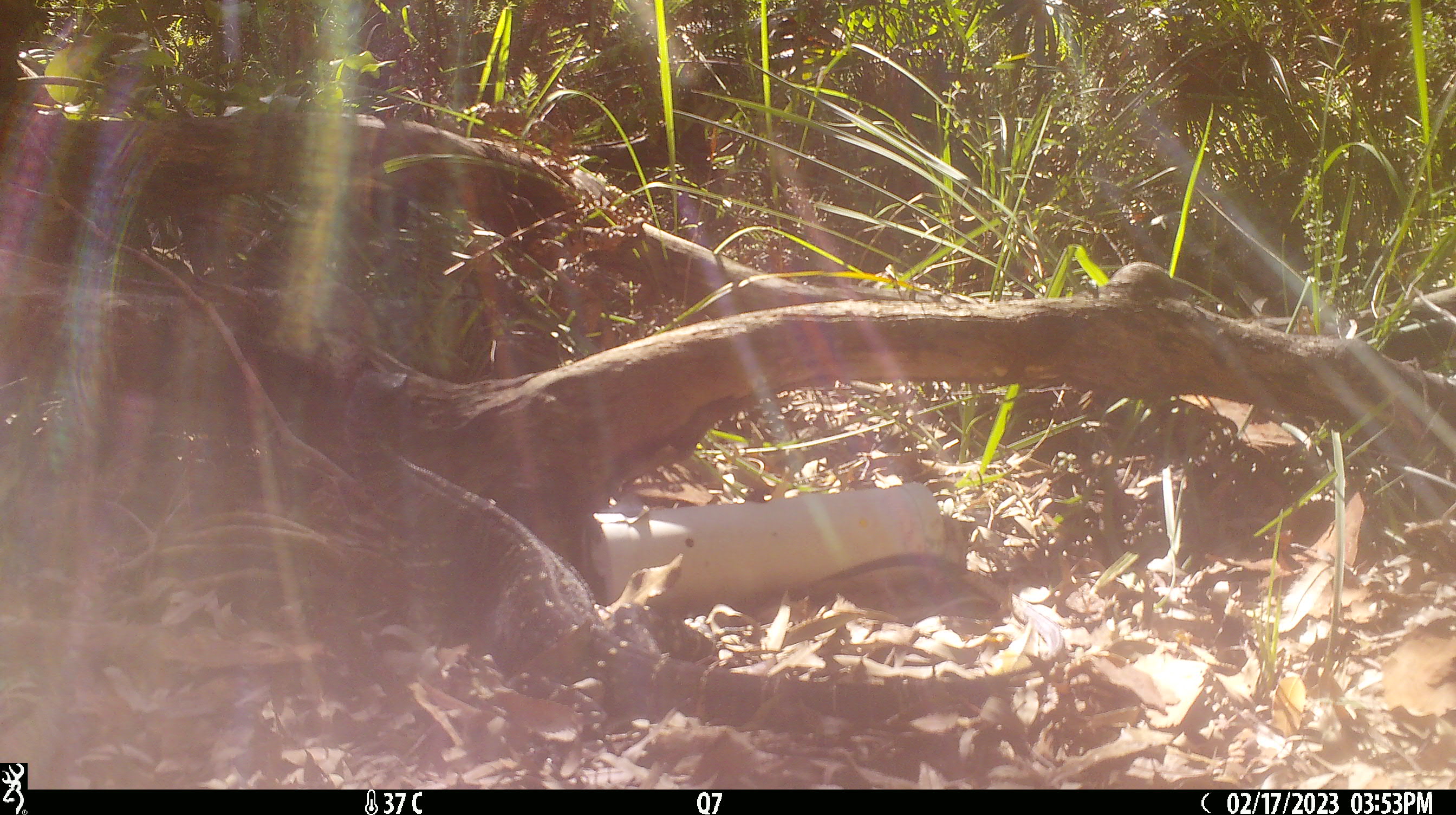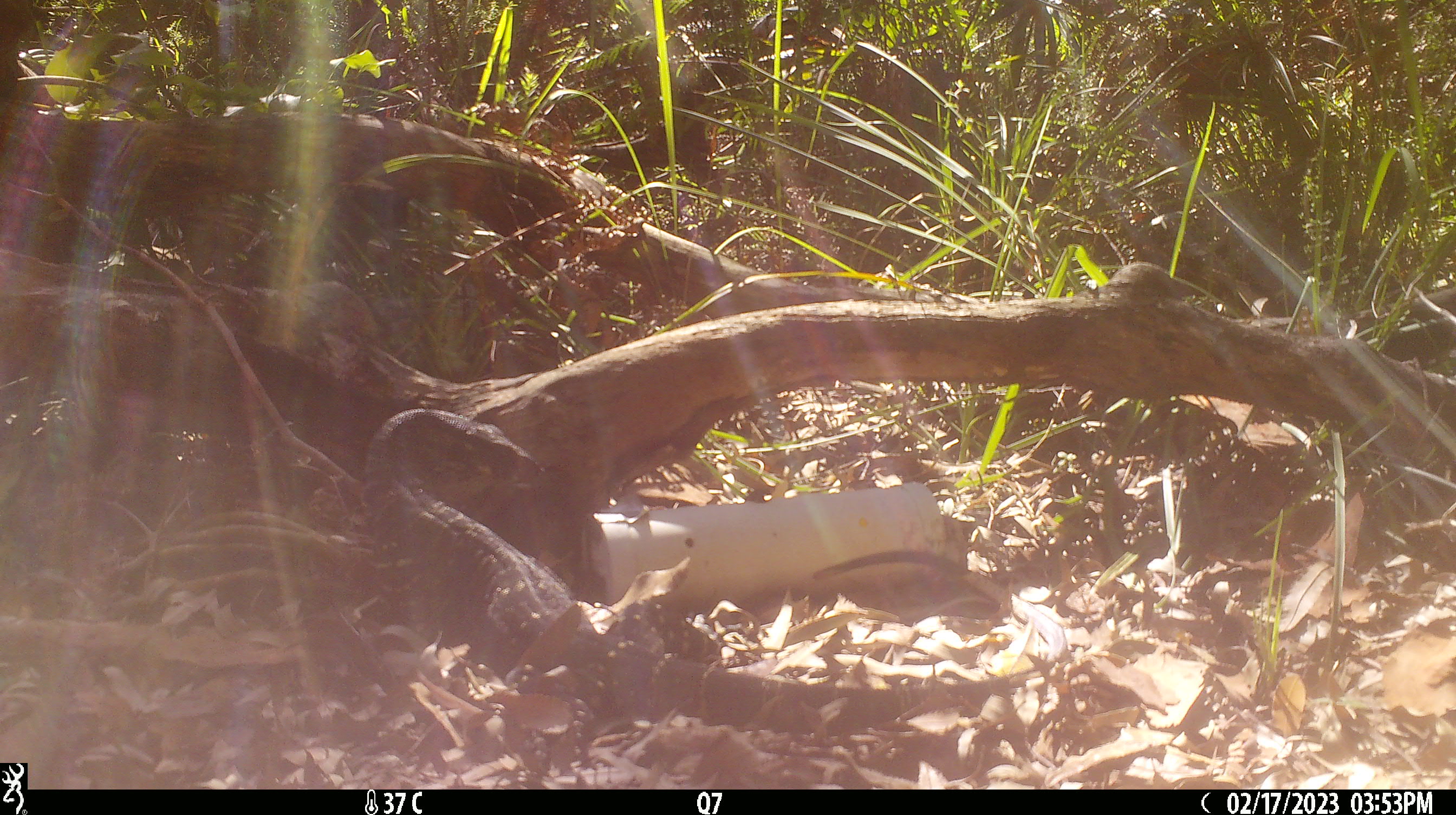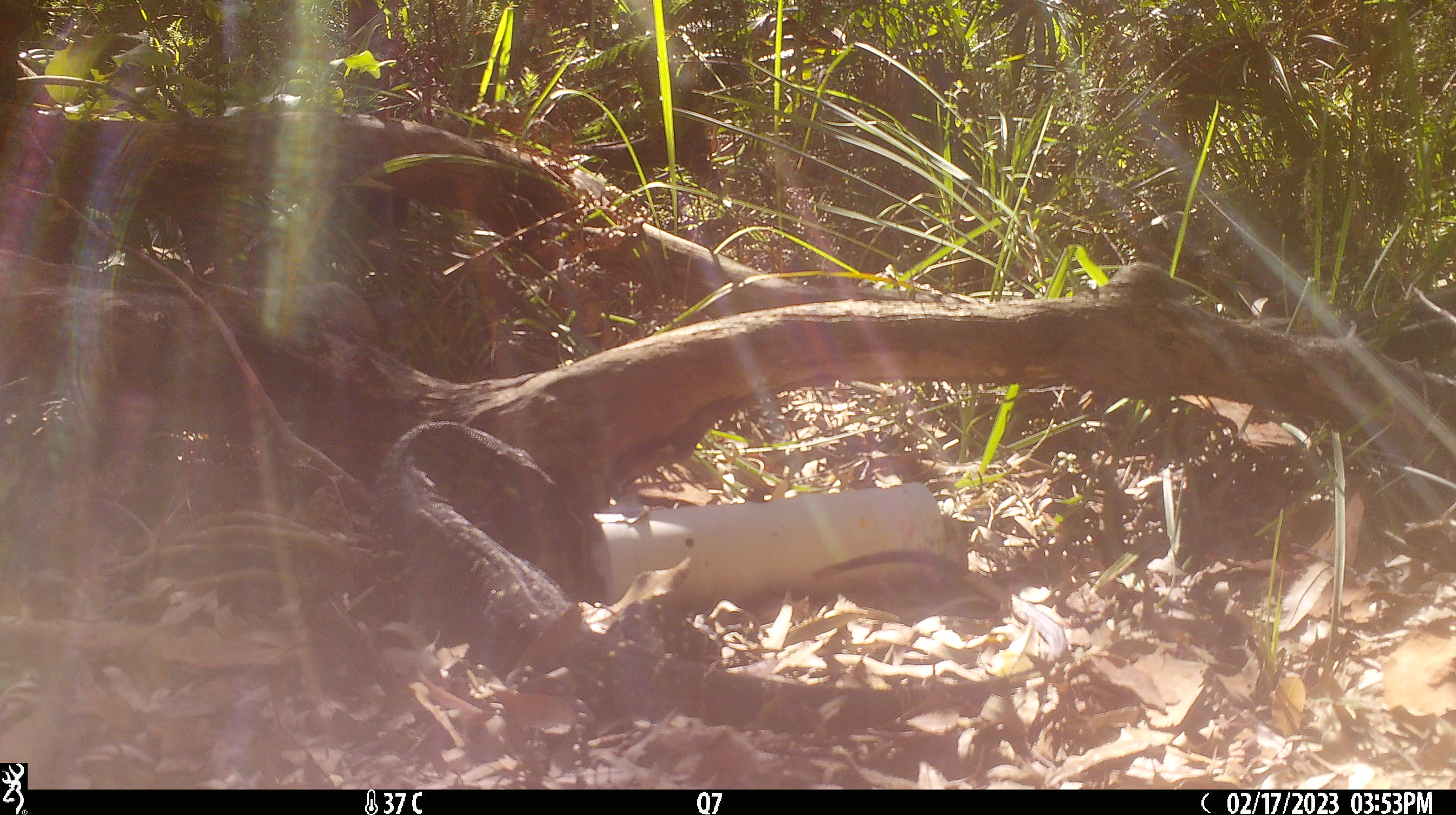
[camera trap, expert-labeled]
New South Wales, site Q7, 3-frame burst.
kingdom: Animalia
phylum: Chordata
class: Reptilia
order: Squamata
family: Varanidae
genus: Varanus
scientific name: Varanus varius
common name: lace monitor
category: goanna